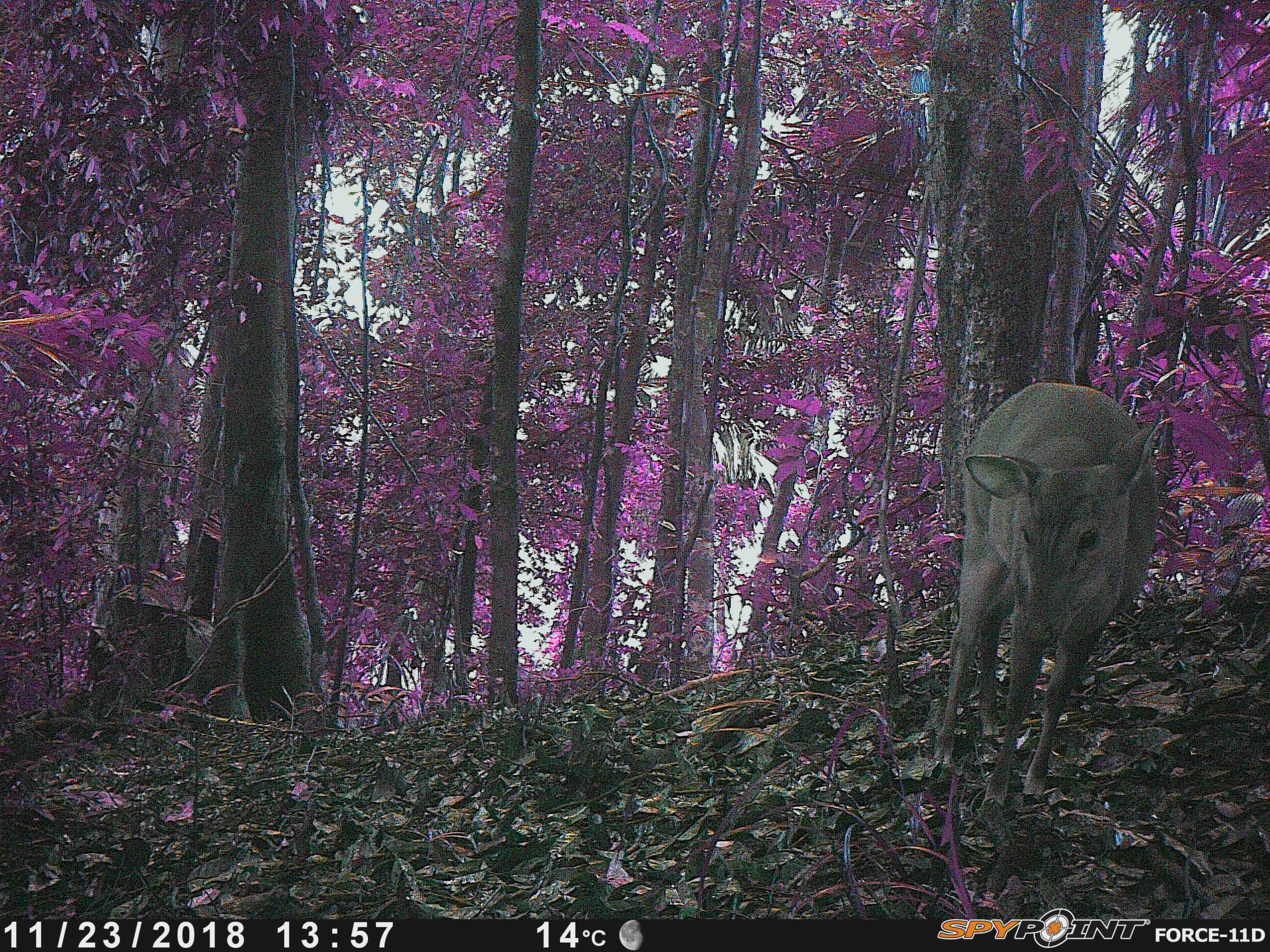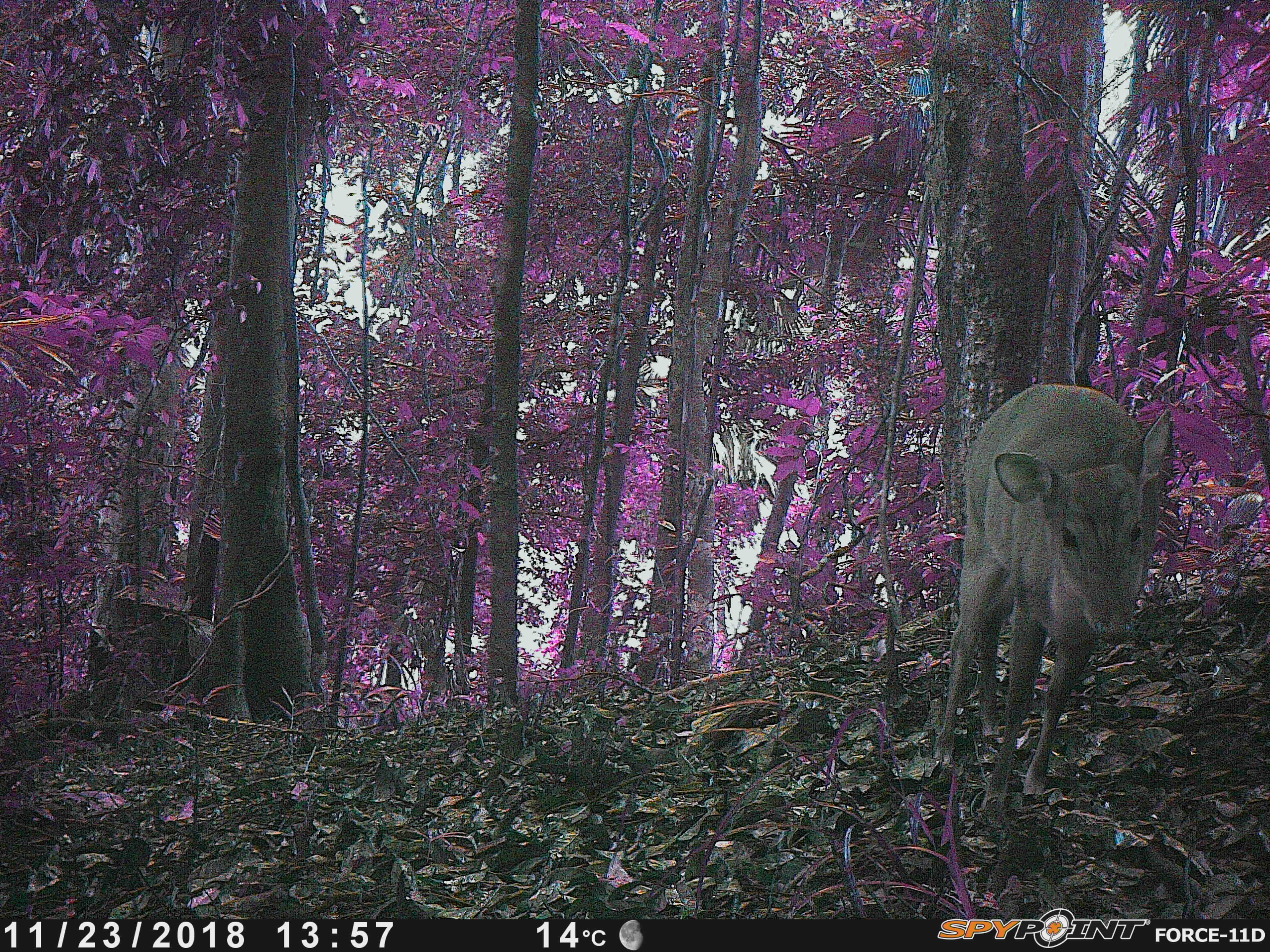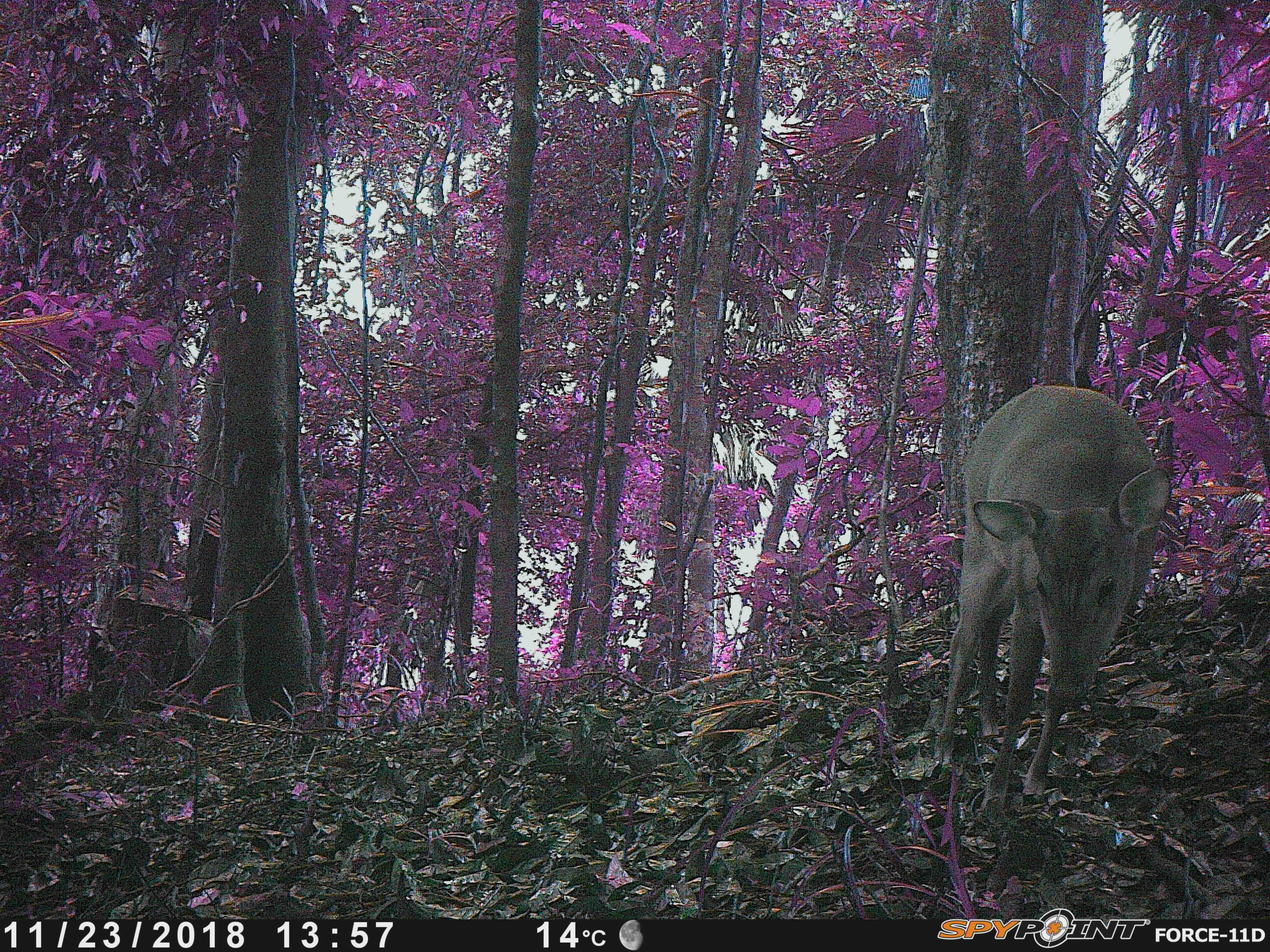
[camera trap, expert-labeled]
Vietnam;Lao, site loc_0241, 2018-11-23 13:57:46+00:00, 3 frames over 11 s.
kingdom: Animalia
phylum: Chordata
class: Mammalia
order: Artiodactyla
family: Cervidae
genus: Muntiacus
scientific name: Muntiacus vuquangensis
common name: large-antlered muntjac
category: large antlered muntjac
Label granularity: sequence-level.